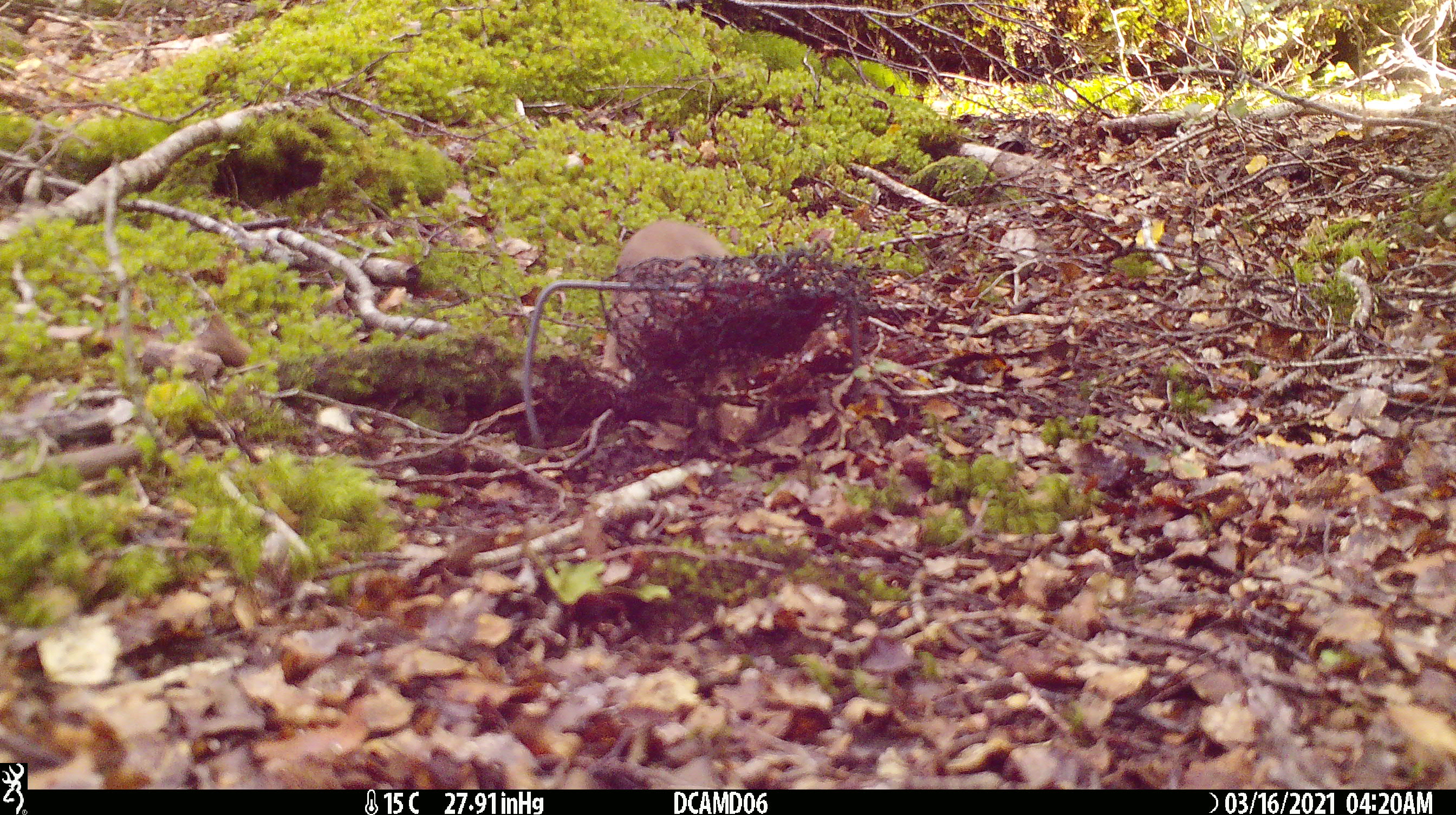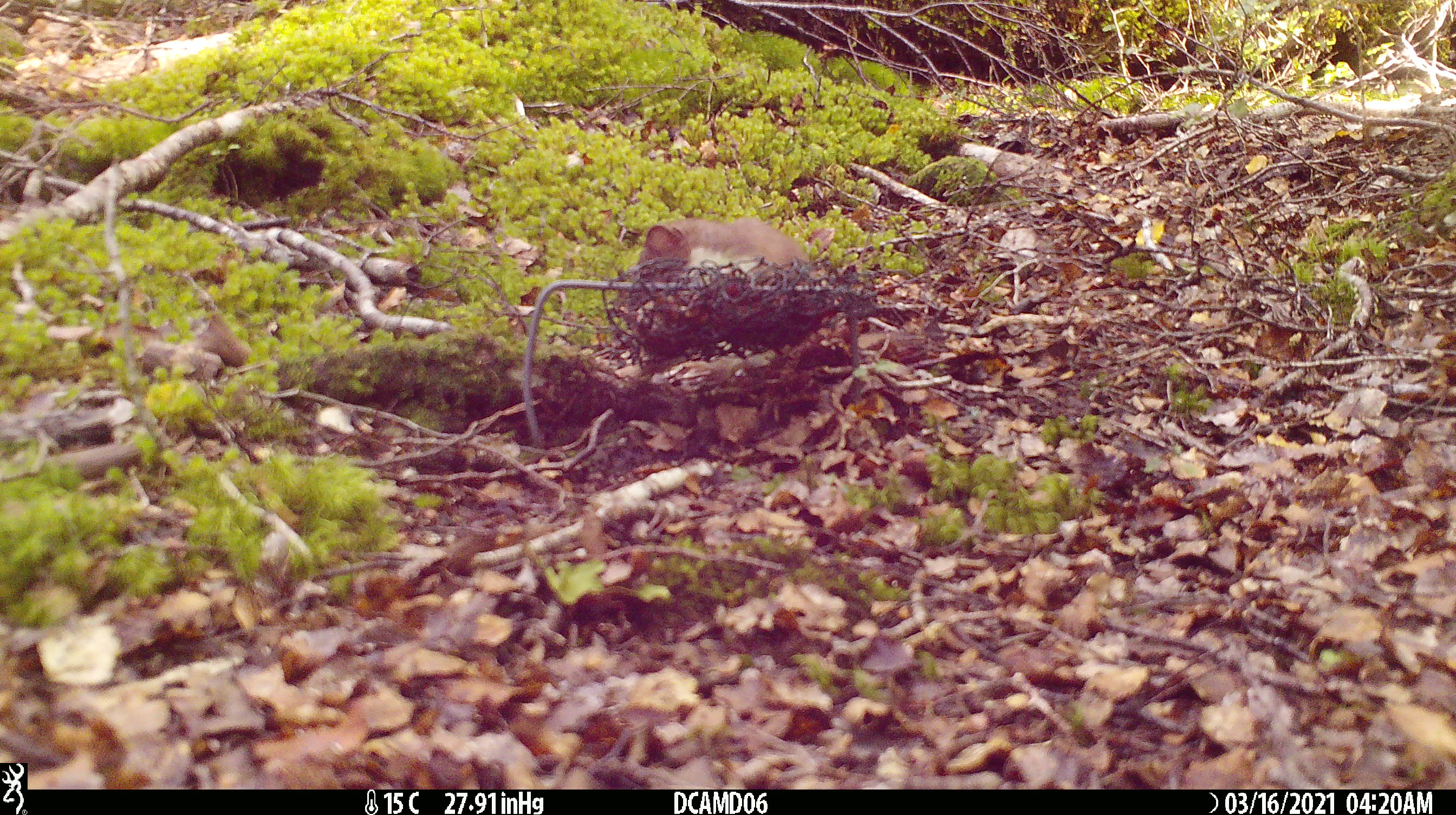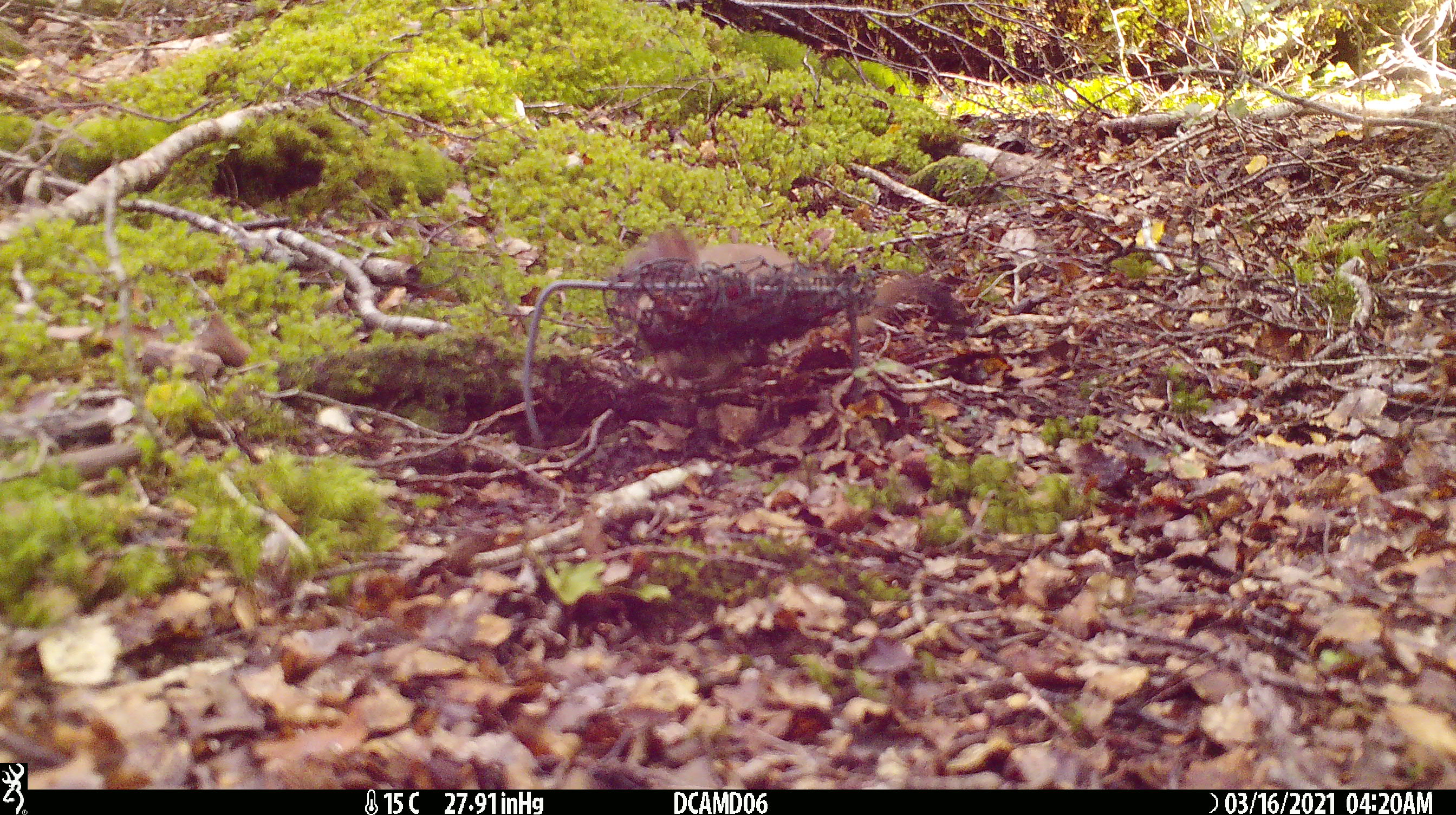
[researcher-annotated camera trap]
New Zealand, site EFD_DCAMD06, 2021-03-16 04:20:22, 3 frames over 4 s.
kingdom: Animalia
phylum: Chordata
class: Mammalia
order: Carnivora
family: Mustelidae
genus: Mustela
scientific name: Mustela erminea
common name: stoat